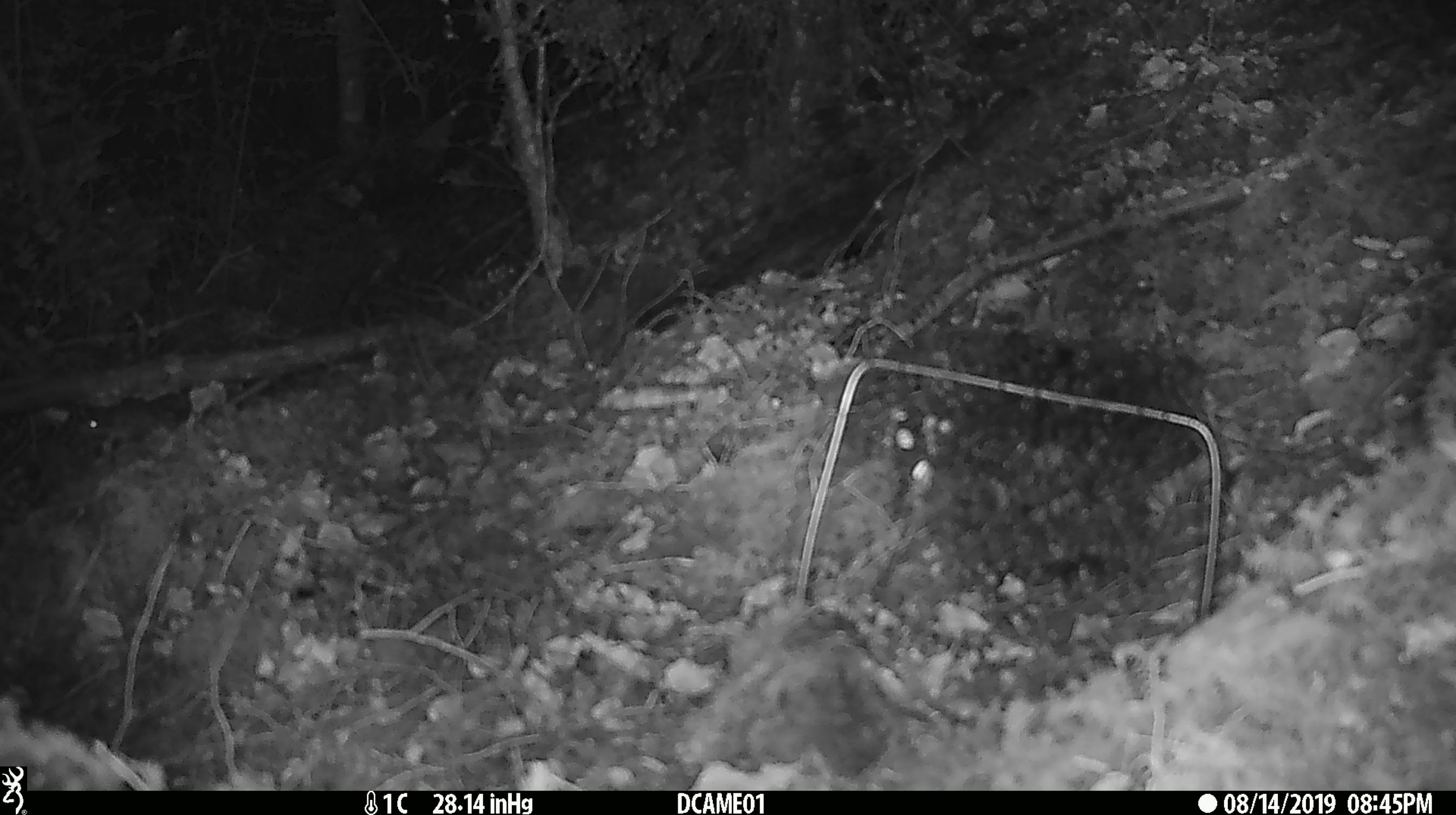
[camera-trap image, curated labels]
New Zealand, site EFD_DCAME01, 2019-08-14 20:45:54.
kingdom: Animalia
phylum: Chordata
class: Mammalia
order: Rodentia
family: Muridae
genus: Mus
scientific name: Mus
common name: mouse